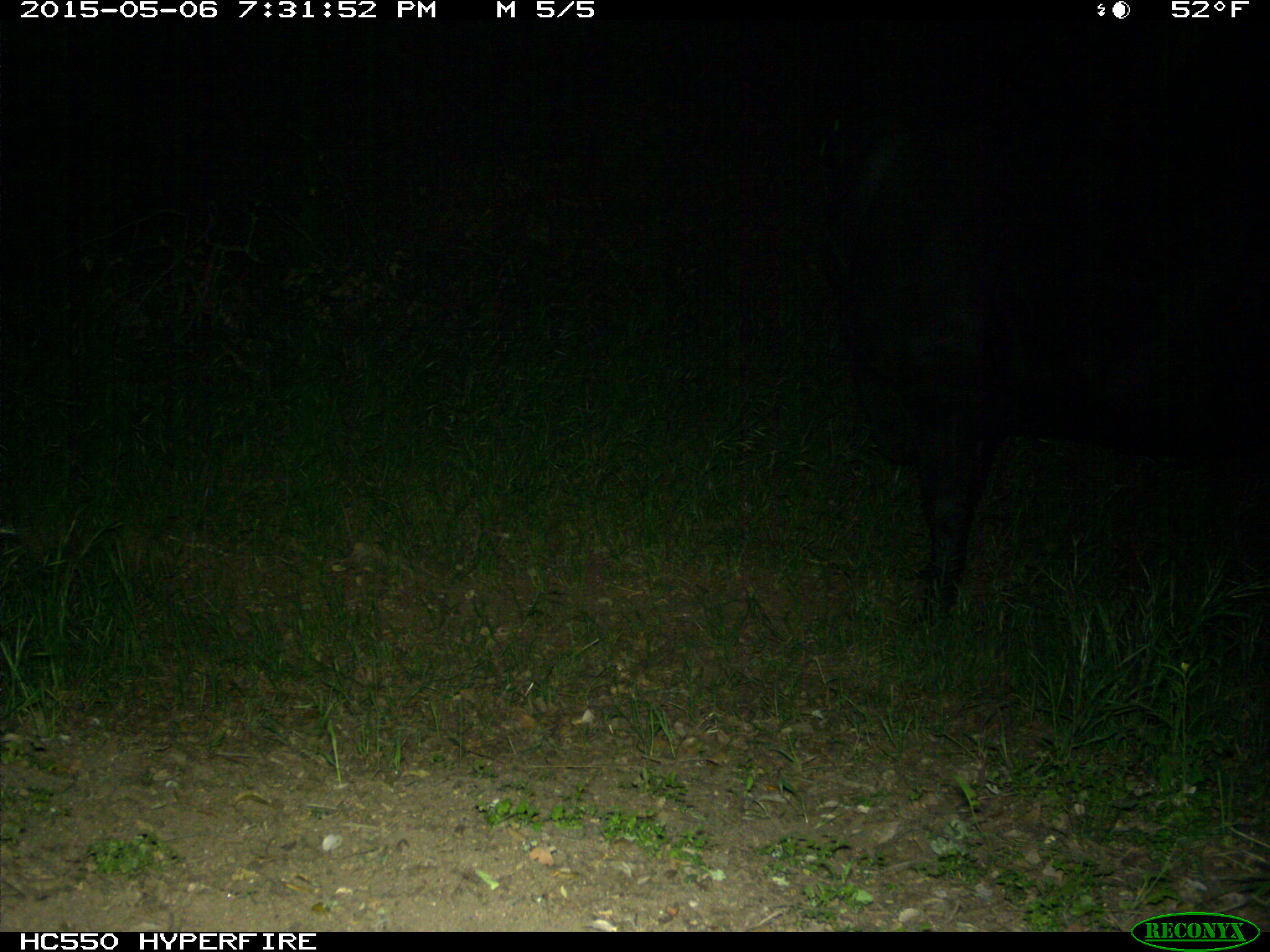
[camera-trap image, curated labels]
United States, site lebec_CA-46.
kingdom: Animalia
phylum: Chordata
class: Mammalia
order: Artiodactyla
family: Bovidae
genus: Bos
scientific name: Bos taurus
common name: domestic cow